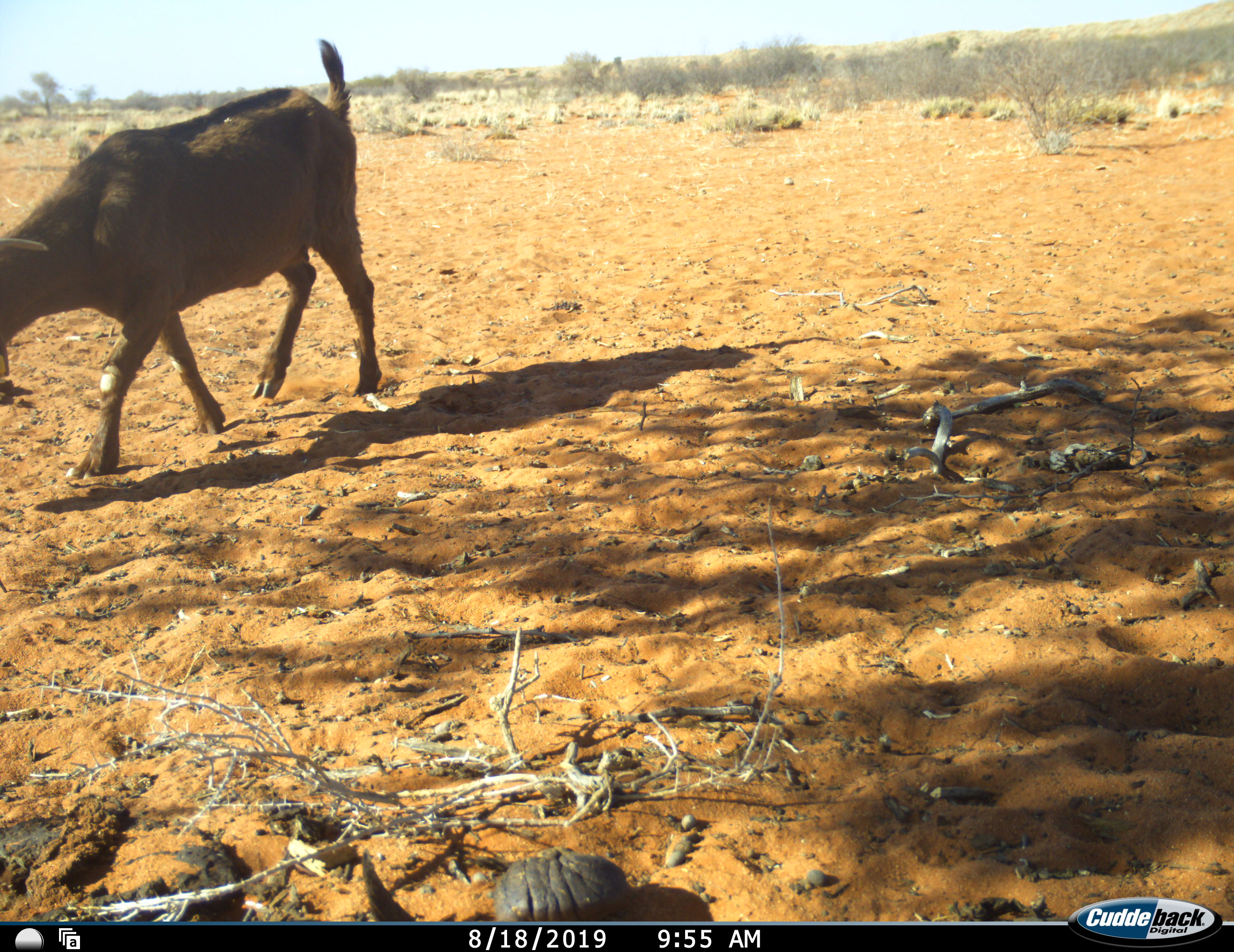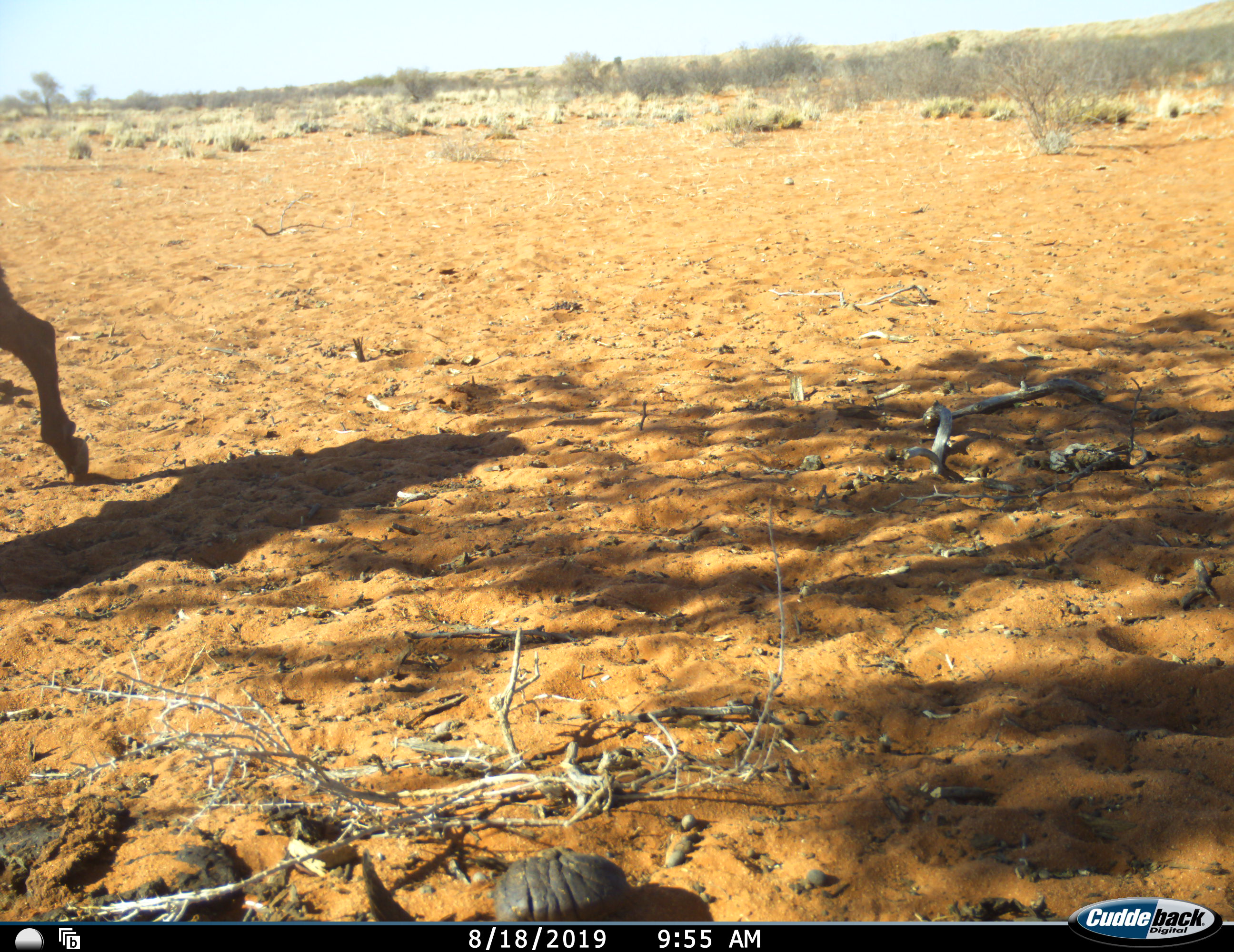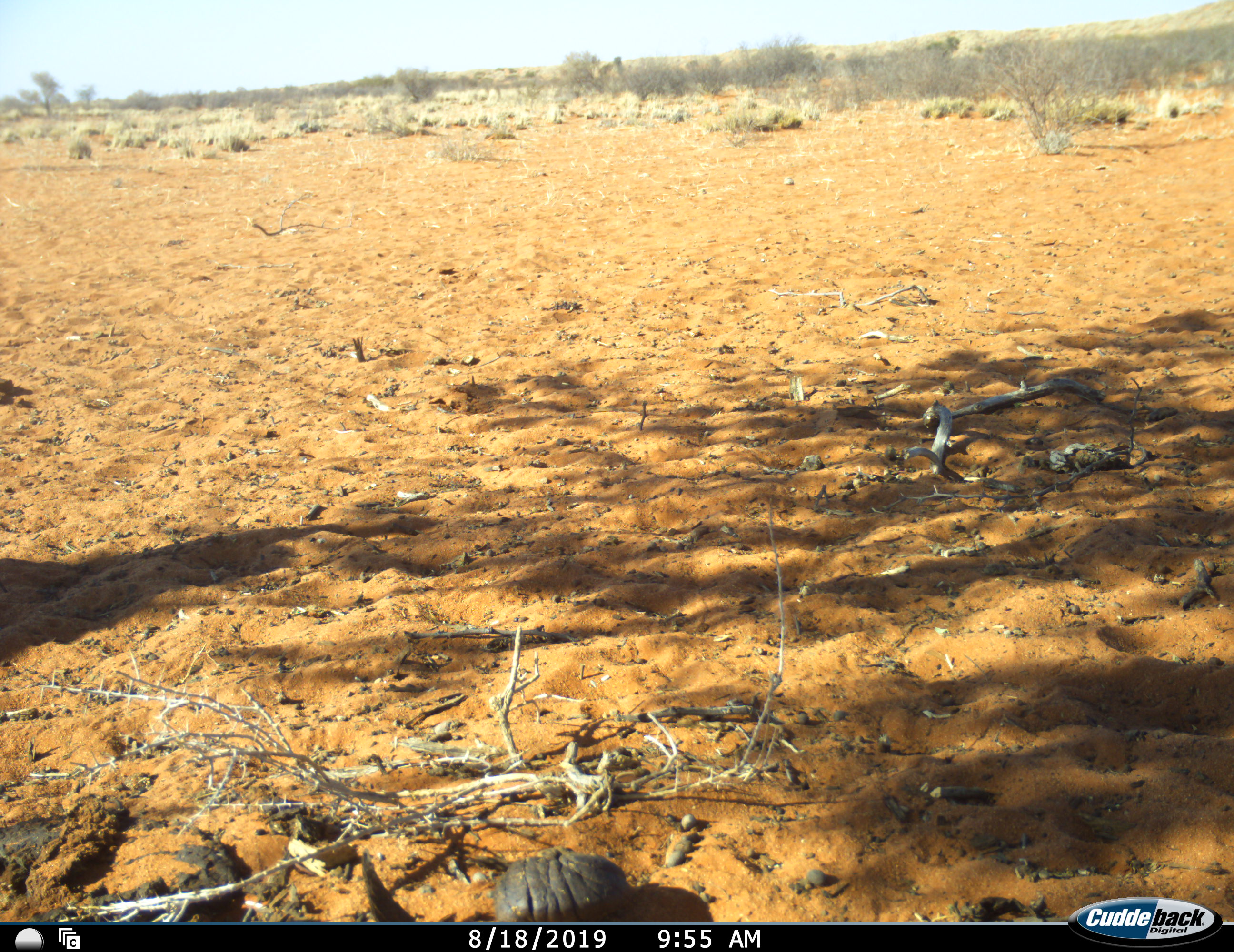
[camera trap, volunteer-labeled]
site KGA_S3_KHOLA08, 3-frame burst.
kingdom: Animalia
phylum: Chordata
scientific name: Vertebrata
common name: domestic animal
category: domesticanimal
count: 1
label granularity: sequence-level